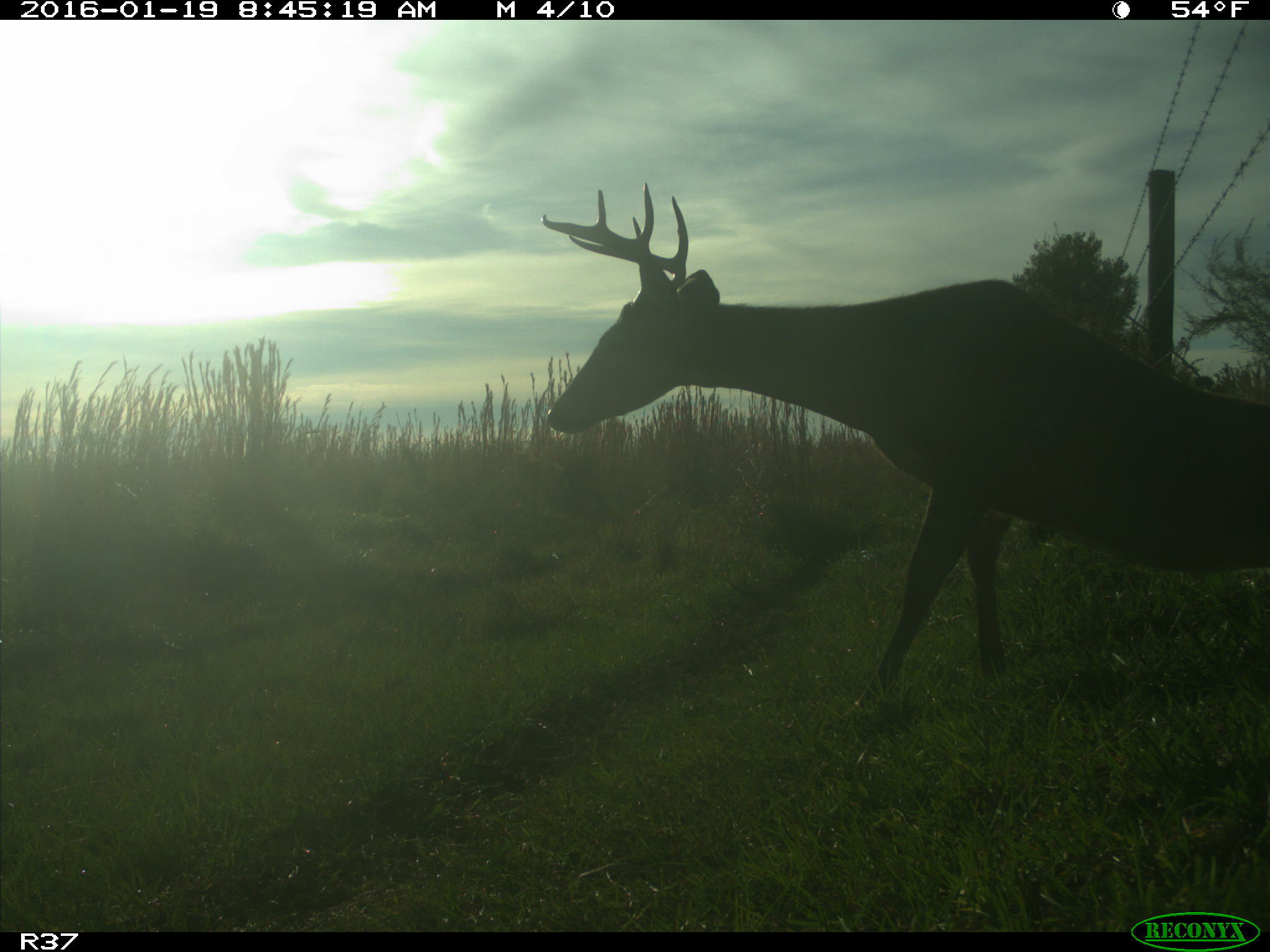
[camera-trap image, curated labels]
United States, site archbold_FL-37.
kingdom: Animalia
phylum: Chordata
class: Mammalia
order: Artiodactyla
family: Cervidae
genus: Odocoileus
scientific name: Odocoileus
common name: deer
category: unidentified deer